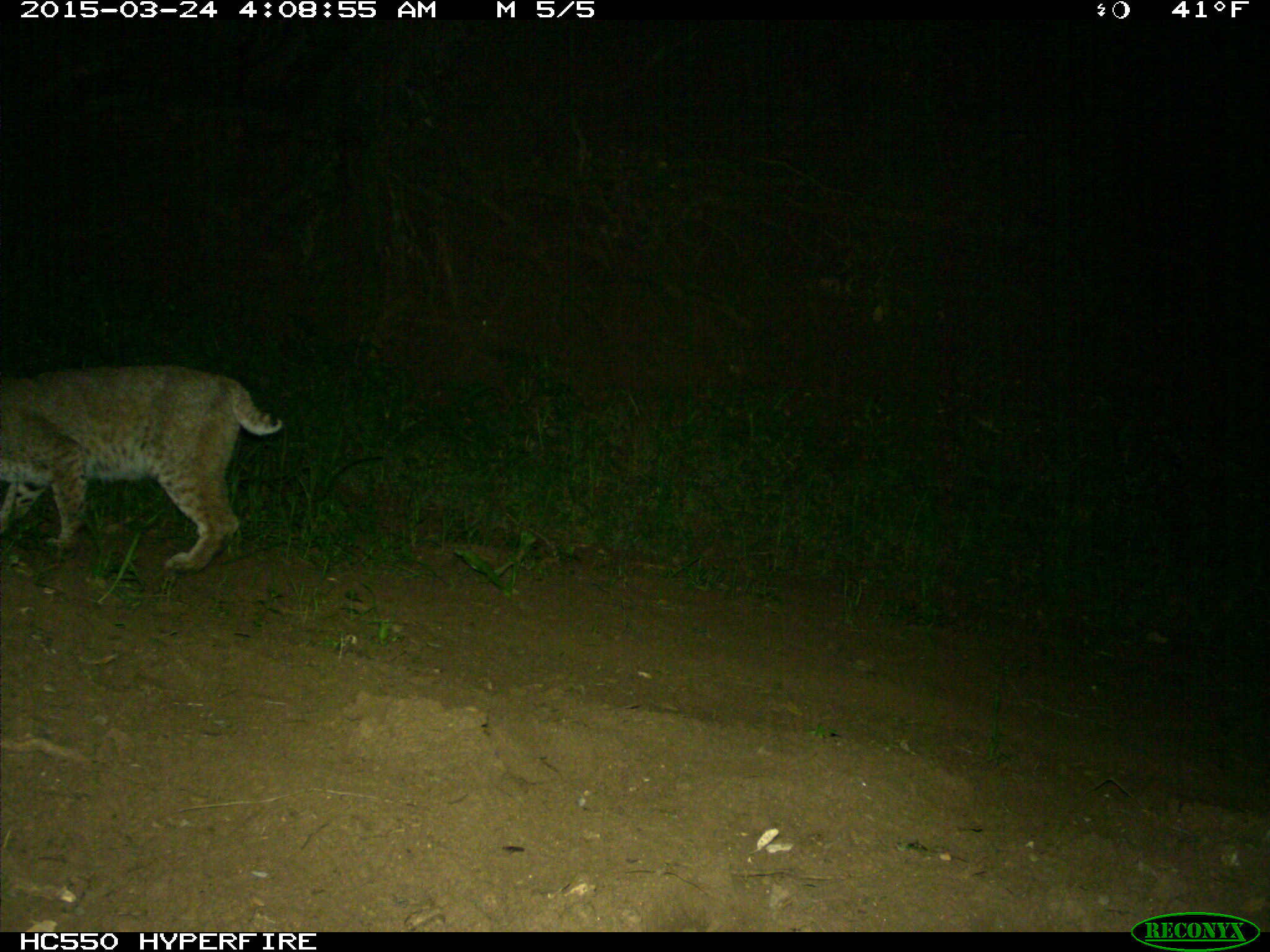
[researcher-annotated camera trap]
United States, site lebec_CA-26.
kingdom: Animalia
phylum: Chordata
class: Mammalia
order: Carnivora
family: Felidae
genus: Lynx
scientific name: Lynx rufus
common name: bobcat